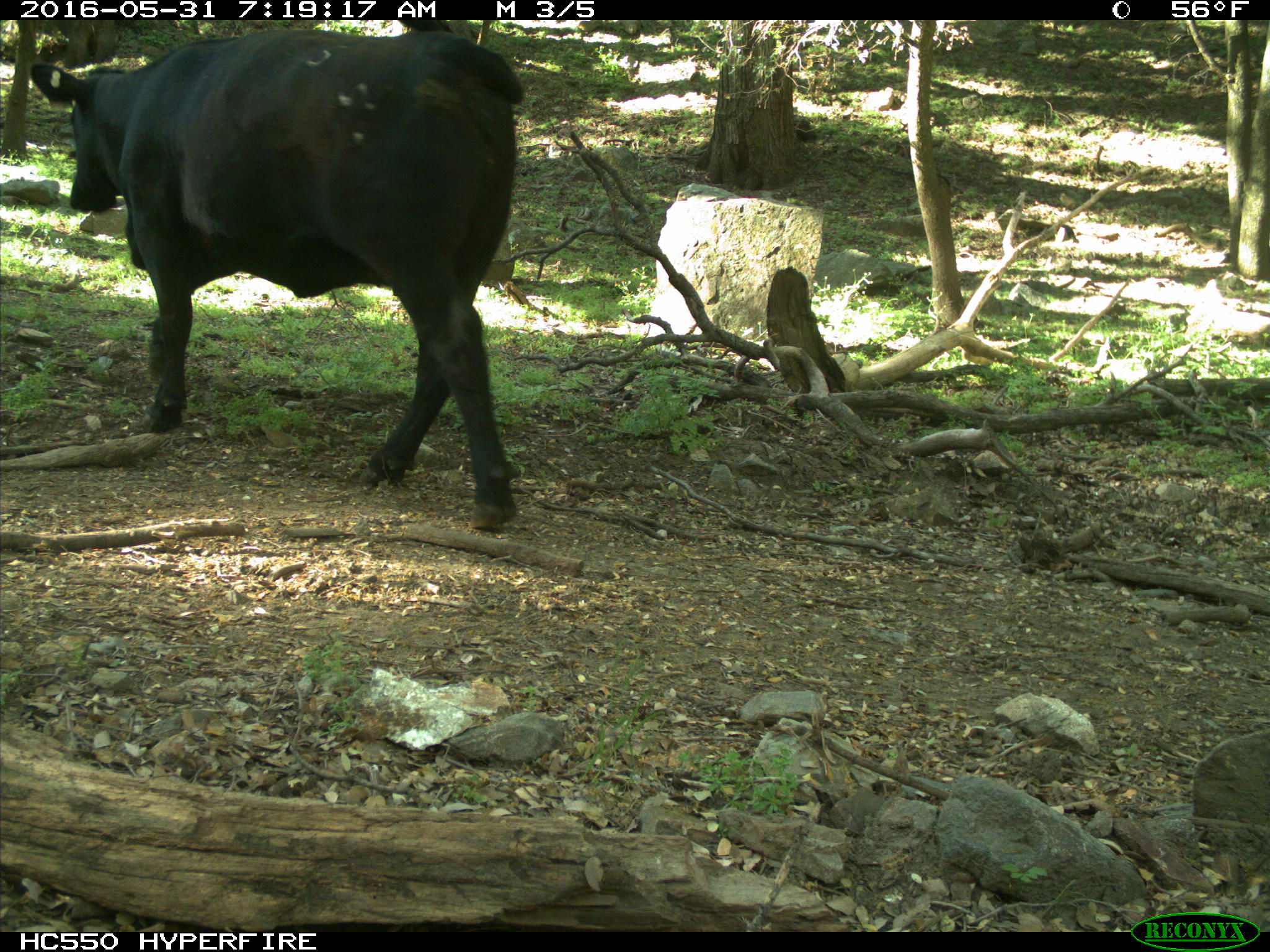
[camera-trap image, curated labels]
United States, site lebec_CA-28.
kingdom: Animalia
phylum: Chordata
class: Mammalia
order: Artiodactyla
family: Bovidae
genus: Bos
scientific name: Bos taurus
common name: domestic cow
Bos taurus (domestic cow).